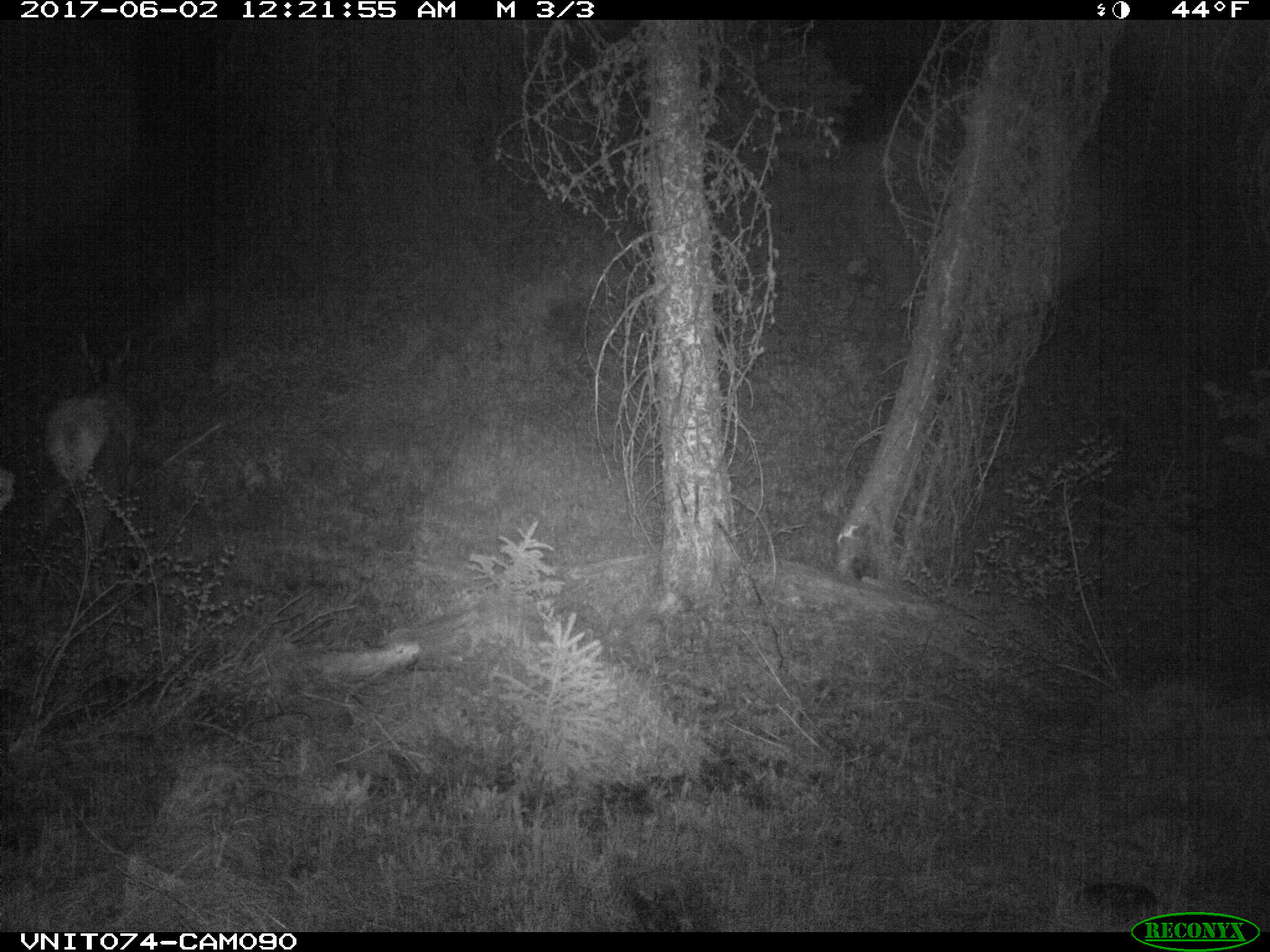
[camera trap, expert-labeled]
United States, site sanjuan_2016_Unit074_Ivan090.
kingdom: Animalia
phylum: Chordata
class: Mammalia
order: Artiodactyla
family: Cervidae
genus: Cervus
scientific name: Cervus elaphus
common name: red deer